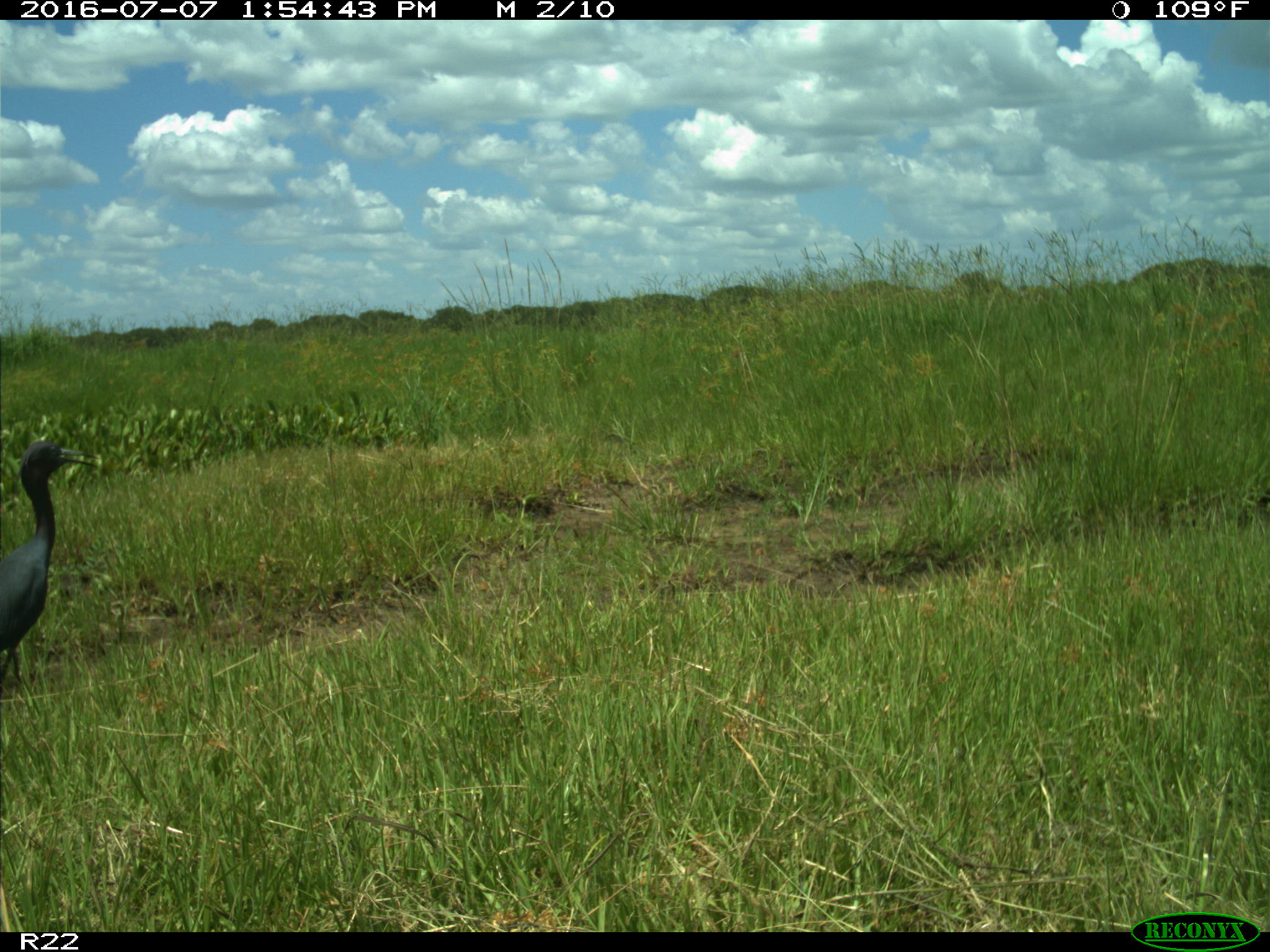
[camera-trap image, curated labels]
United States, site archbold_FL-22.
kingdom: Animalia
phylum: Chordata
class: Aves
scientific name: Aves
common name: birds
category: unidentified bird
Unidentified bird (birds) (Aves).